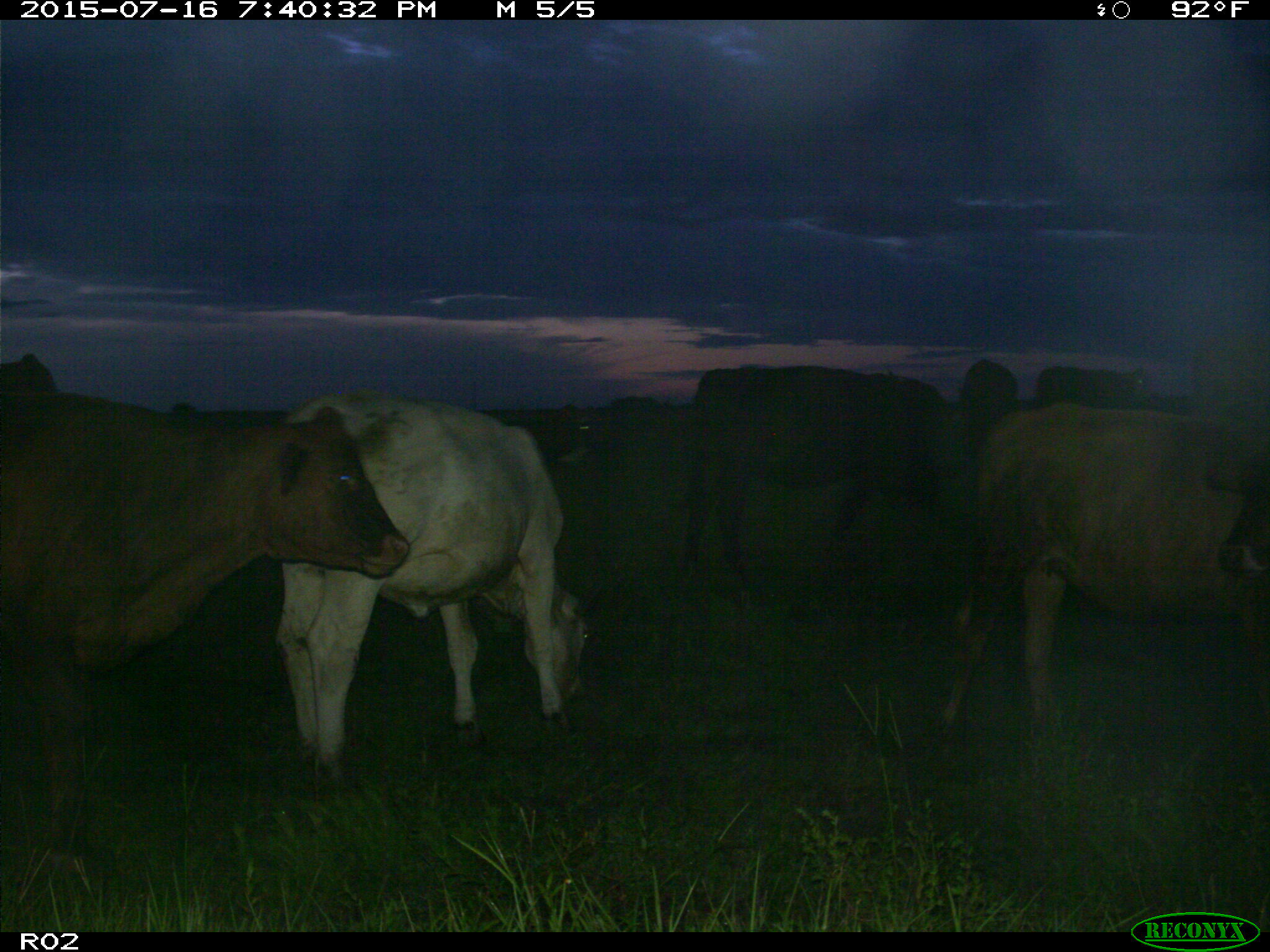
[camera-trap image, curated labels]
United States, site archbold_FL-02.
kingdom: Animalia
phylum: Chordata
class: Mammalia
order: Artiodactyla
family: Bovidae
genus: Bos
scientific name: Bos taurus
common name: domestic cow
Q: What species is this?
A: Bos taurus (domestic cow).